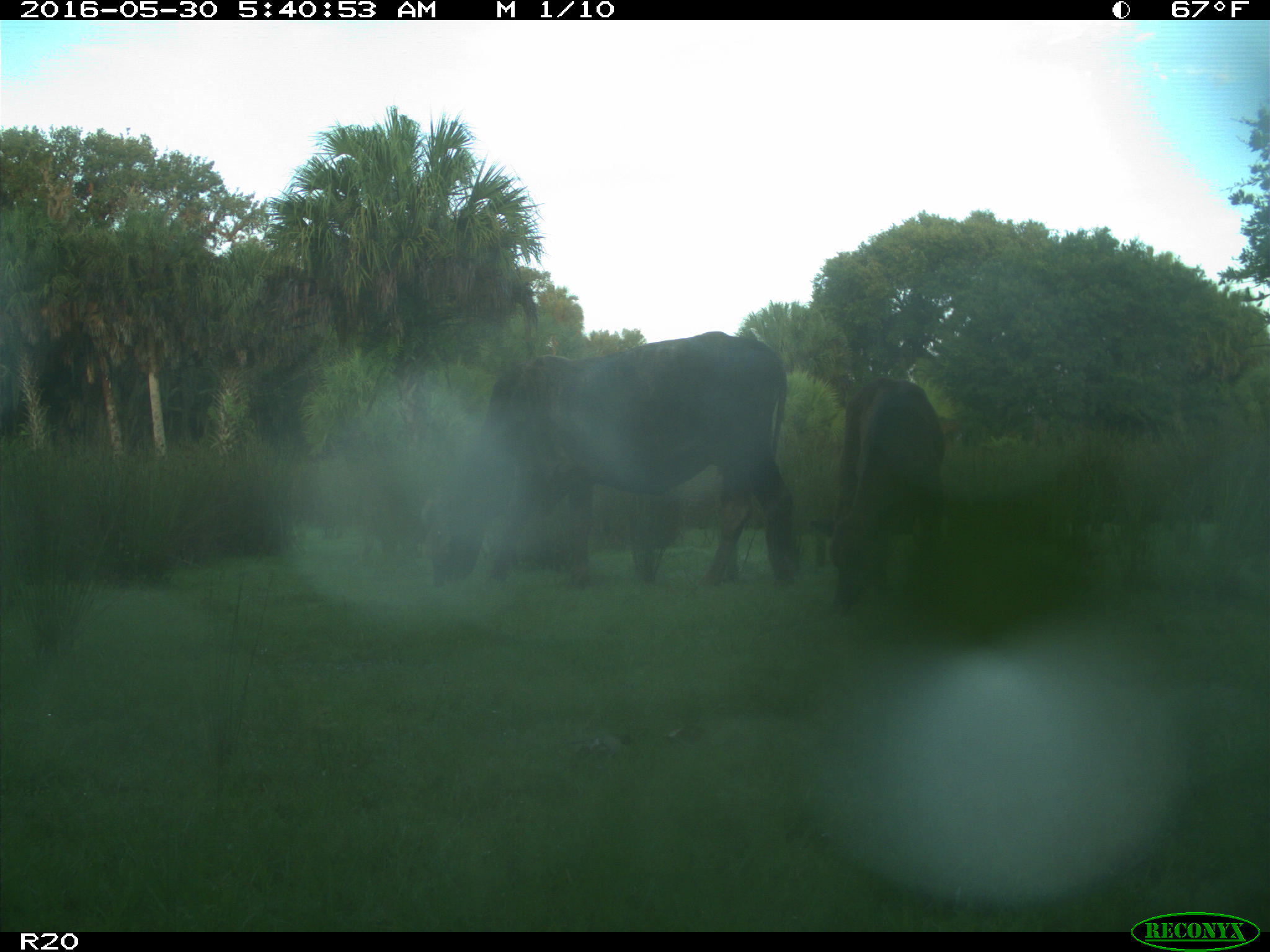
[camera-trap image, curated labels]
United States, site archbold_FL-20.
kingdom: Animalia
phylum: Chordata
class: Mammalia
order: Artiodactyla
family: Bovidae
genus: Bos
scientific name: Bos taurus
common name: domestic cow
Bos taurus (domestic cow).